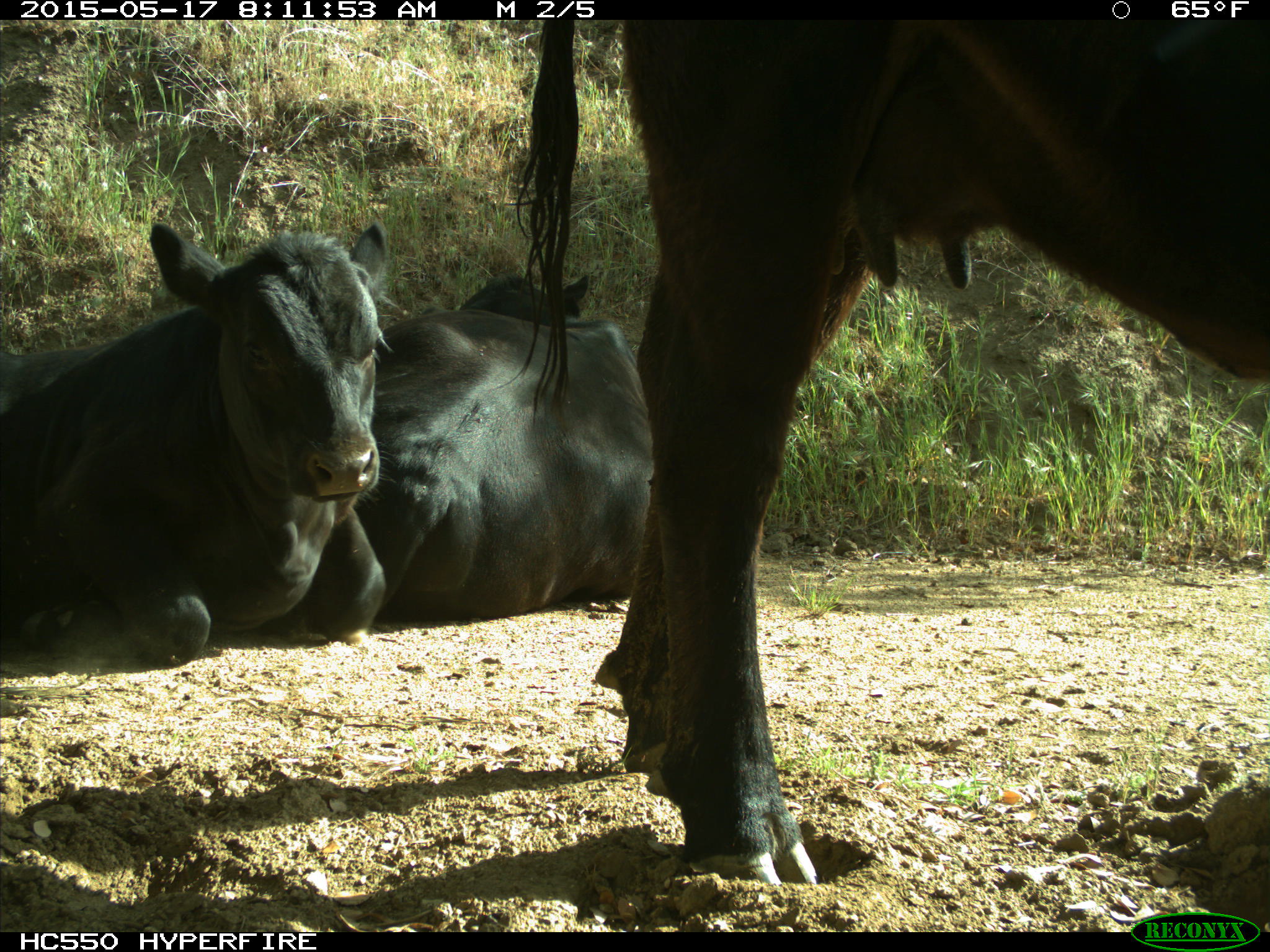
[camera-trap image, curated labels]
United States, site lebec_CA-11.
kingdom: Animalia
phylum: Chordata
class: Mammalia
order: Artiodactyla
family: Bovidae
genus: Bos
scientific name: Bos taurus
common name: domestic cow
Bos taurus (domestic cow).